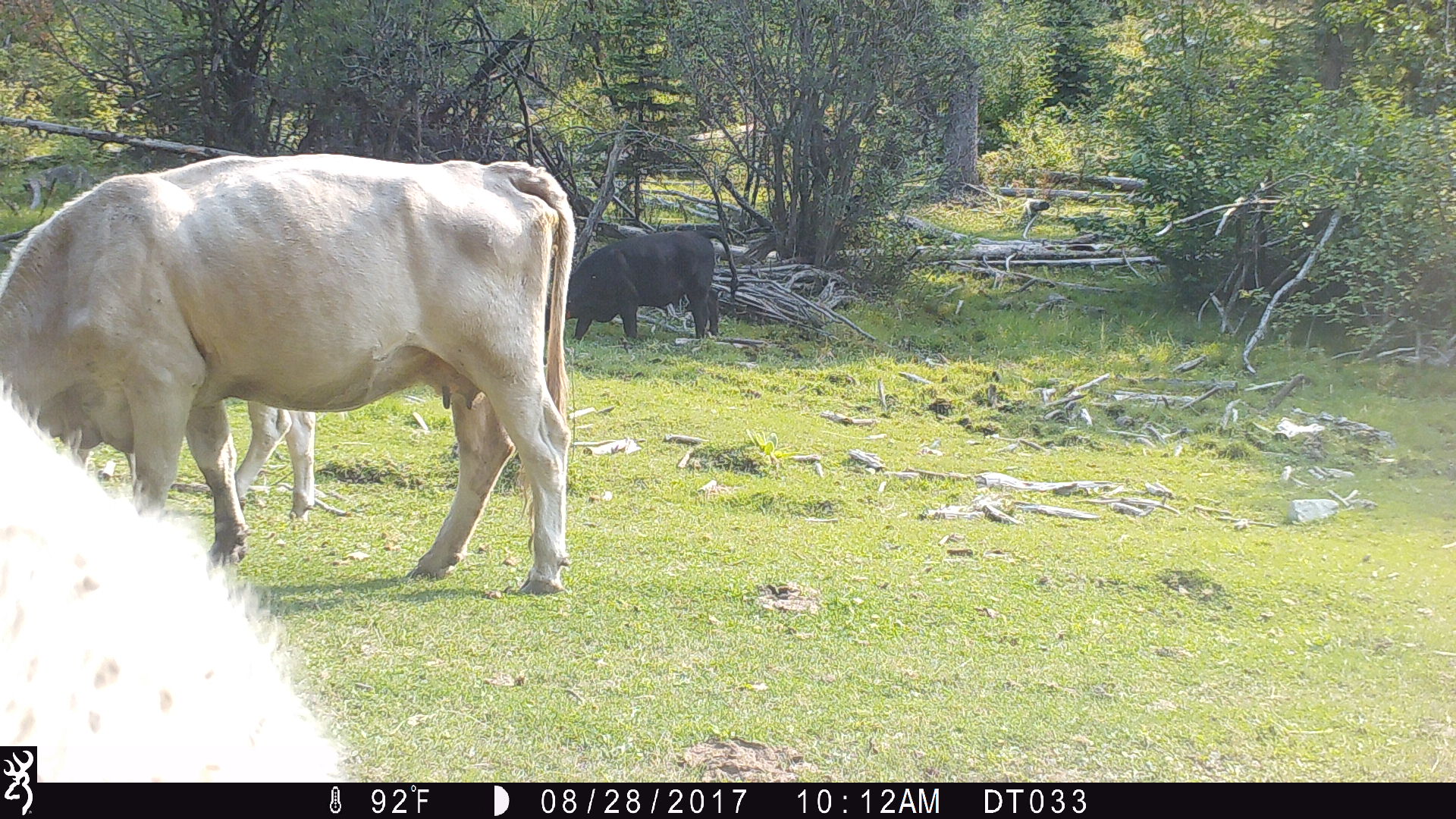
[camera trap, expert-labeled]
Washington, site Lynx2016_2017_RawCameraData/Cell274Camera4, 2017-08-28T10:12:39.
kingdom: Animalia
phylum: Chordata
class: Mammalia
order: Artiodactyla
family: Bovidae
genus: Bos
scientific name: Bos taurus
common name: domestic cattle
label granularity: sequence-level